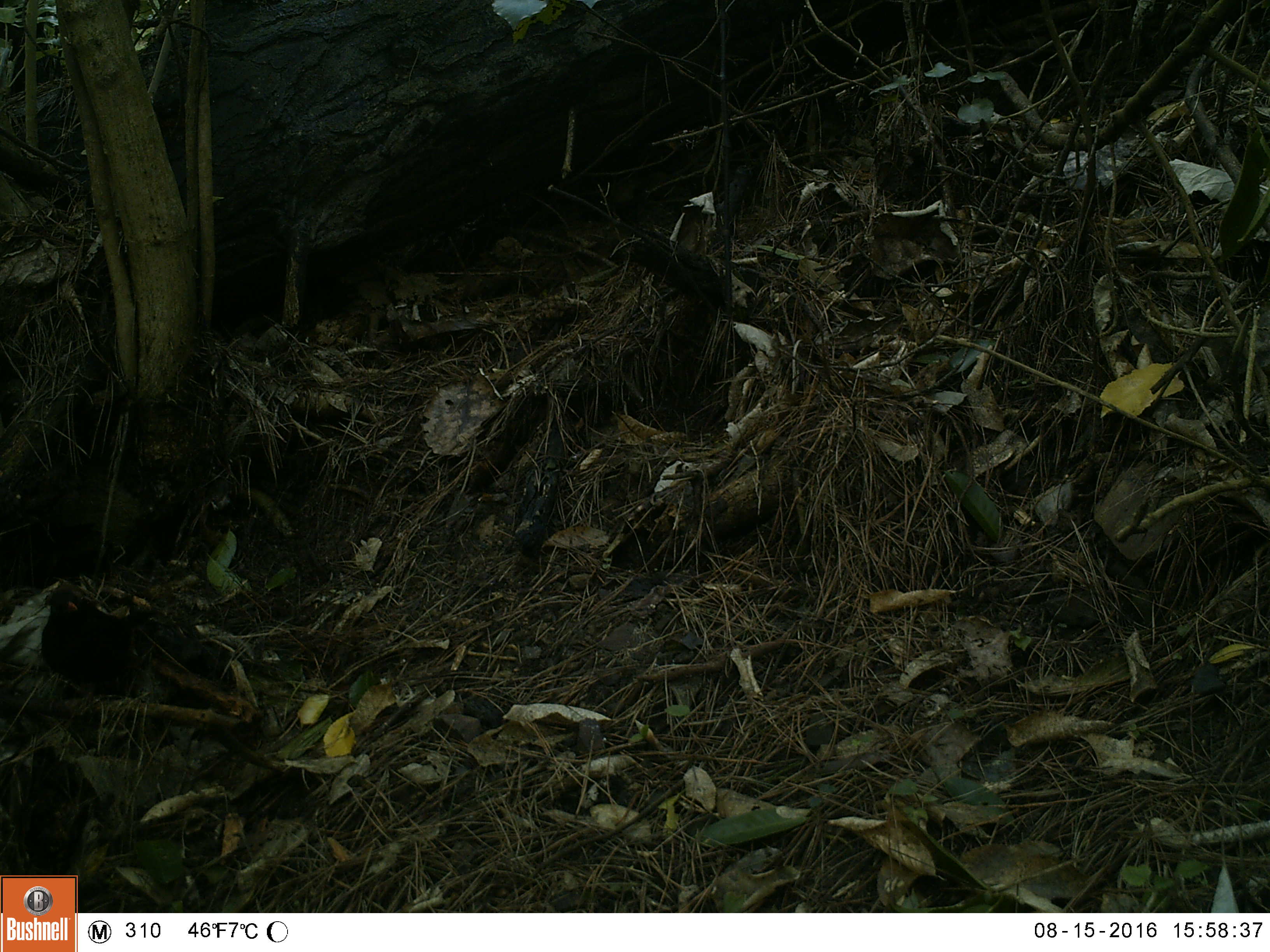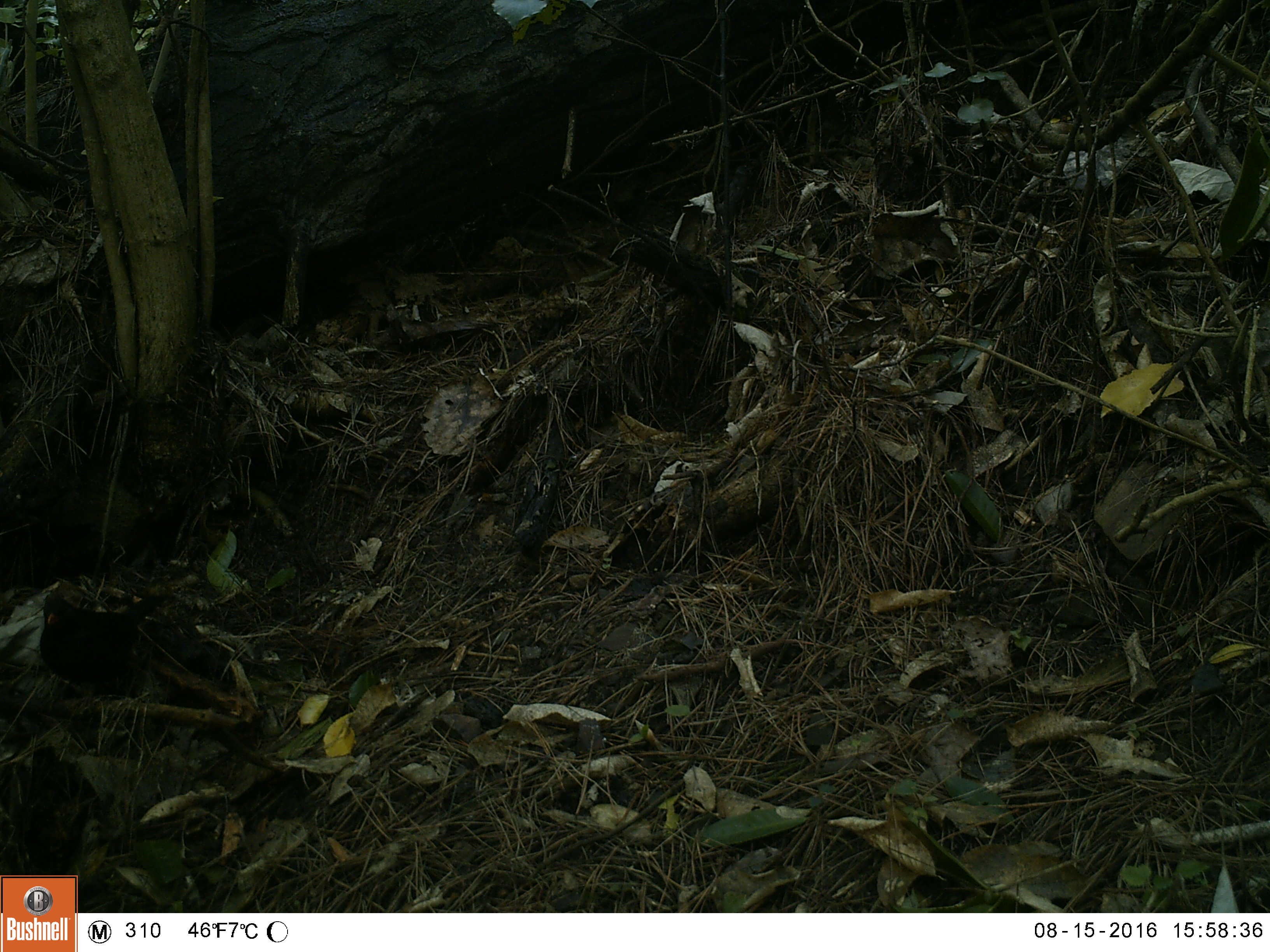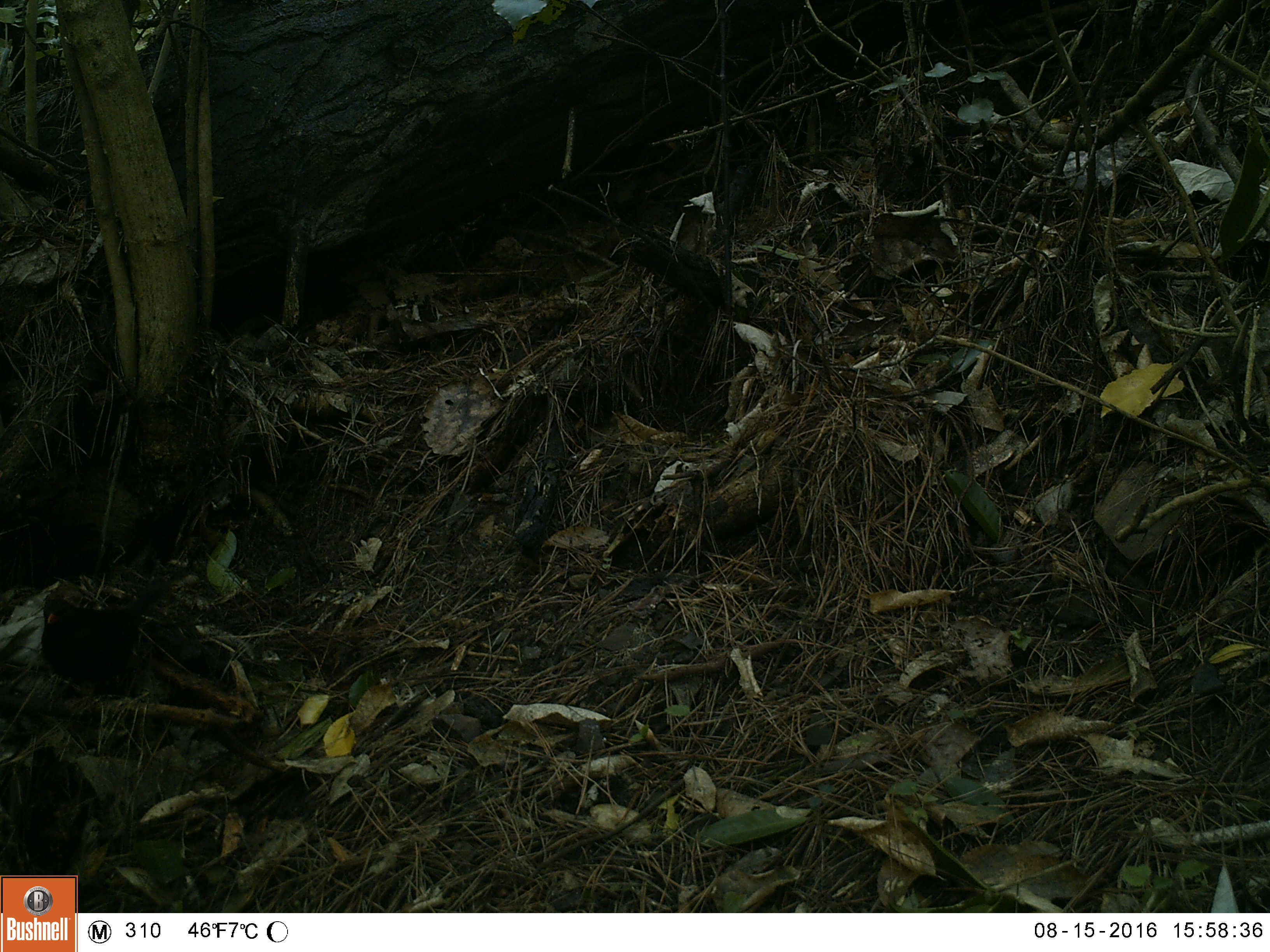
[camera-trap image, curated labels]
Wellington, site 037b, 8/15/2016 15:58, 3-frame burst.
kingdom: Animalia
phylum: Chordata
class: Aves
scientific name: Aves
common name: bird